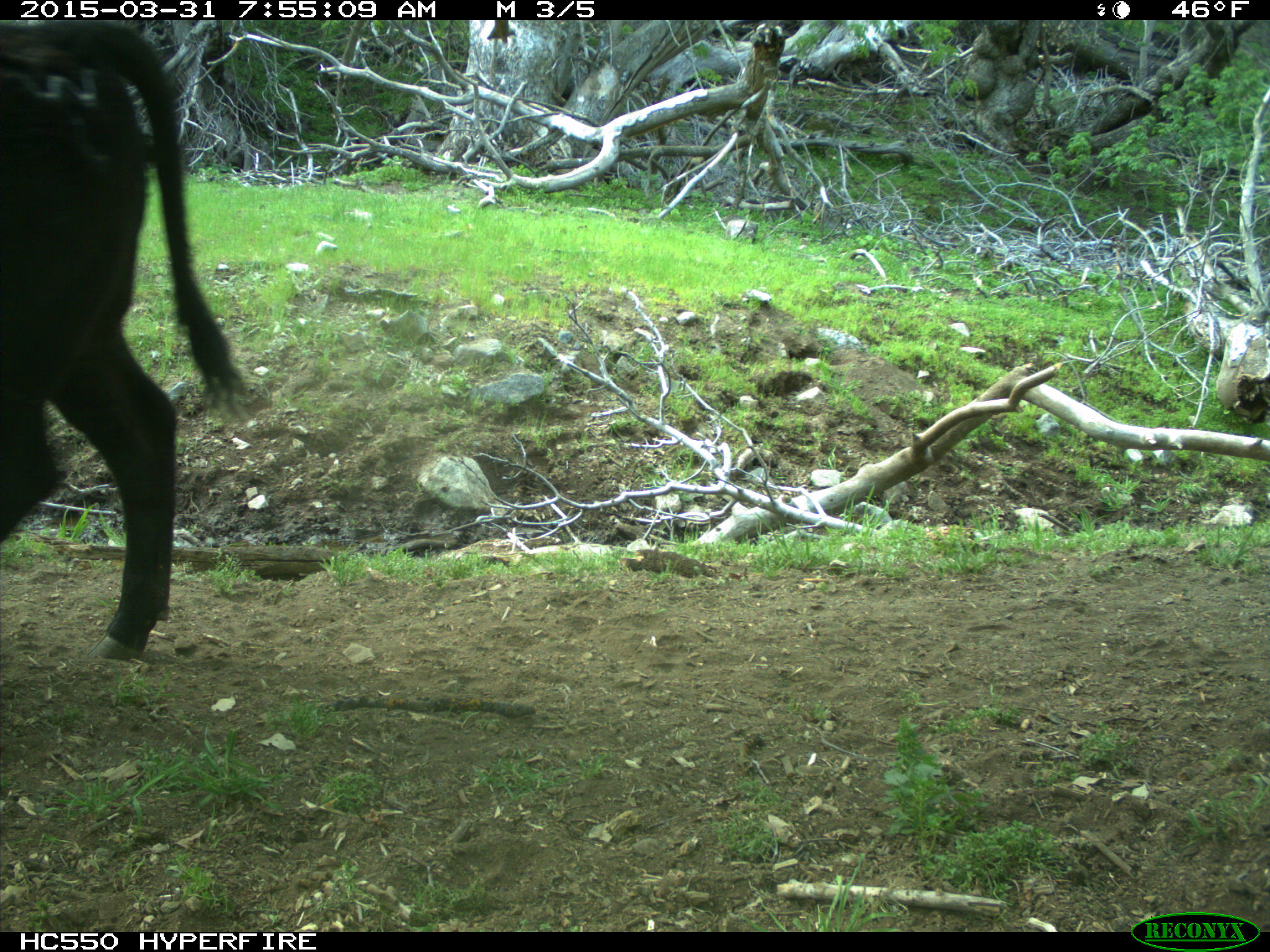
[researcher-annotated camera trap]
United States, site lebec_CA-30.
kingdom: Animalia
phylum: Chordata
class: Mammalia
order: Artiodactyla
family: Bovidae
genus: Bos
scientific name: Bos taurus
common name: domestic cow